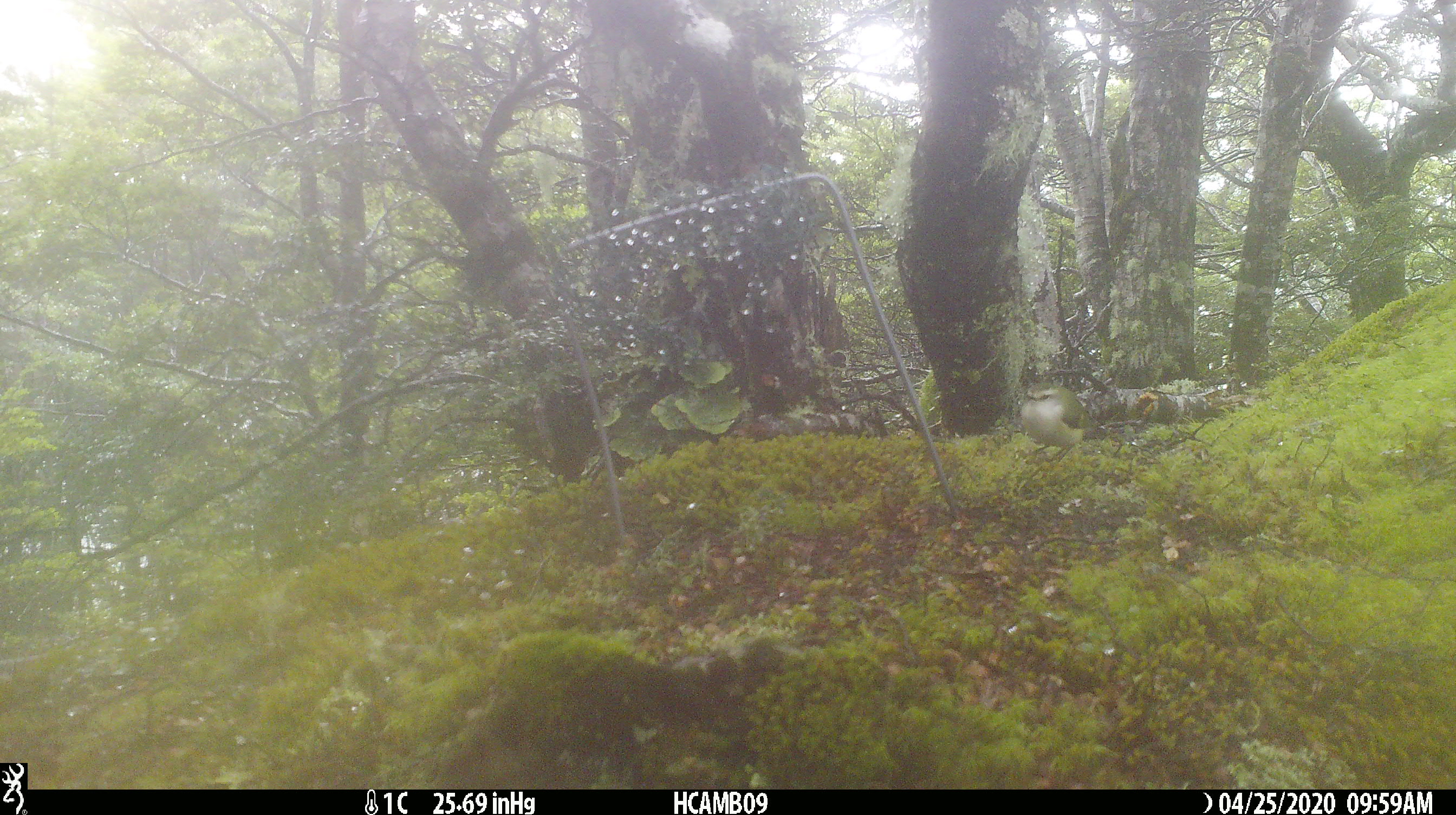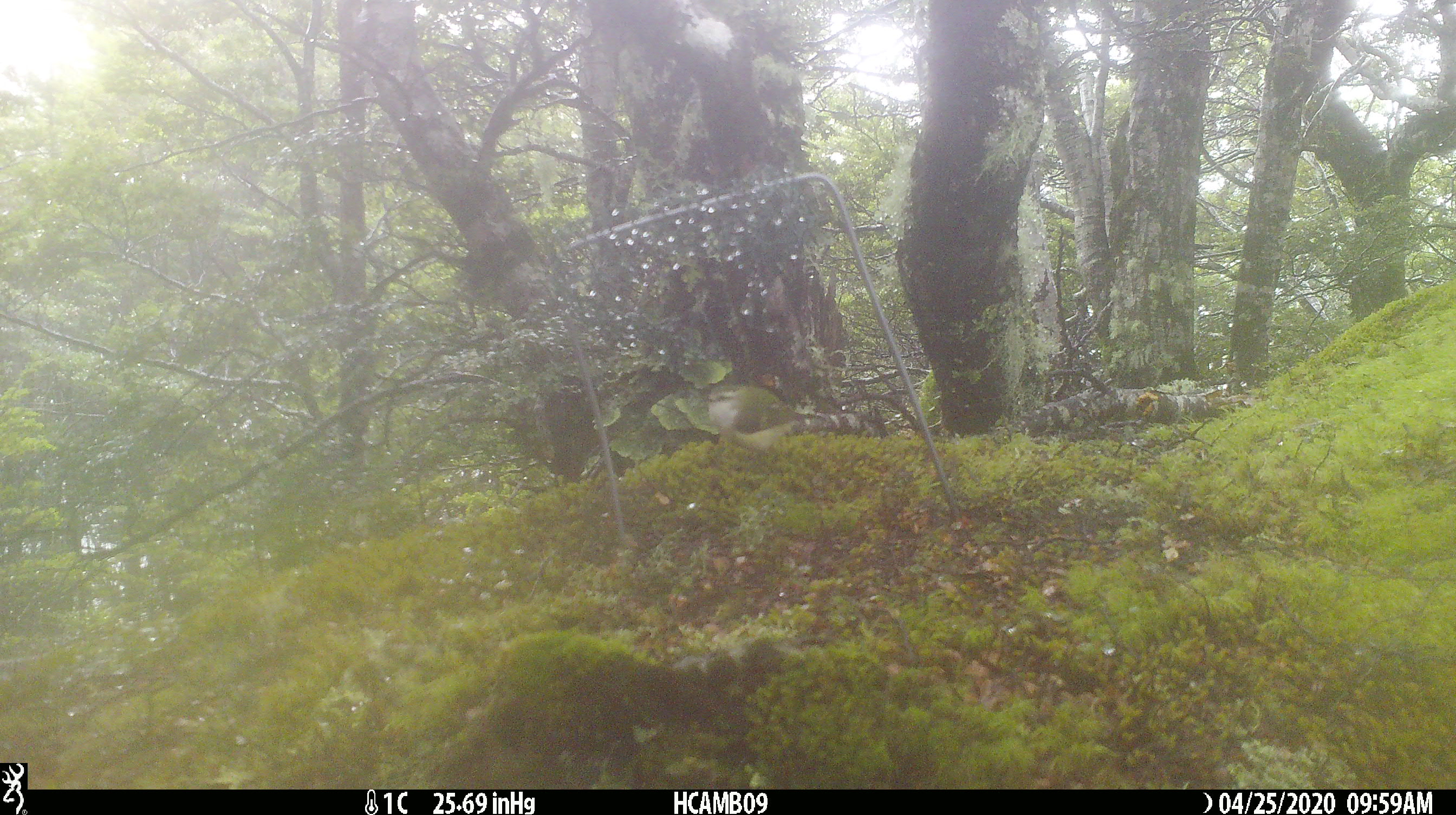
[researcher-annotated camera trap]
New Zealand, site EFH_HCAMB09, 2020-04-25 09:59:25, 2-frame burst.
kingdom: Animalia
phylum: Chordata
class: Aves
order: Passeriformes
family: Acanthisittidae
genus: Acanthisitta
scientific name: Acanthisitta chloris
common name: rifleman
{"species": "rifleman (Acanthisitta chloris)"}